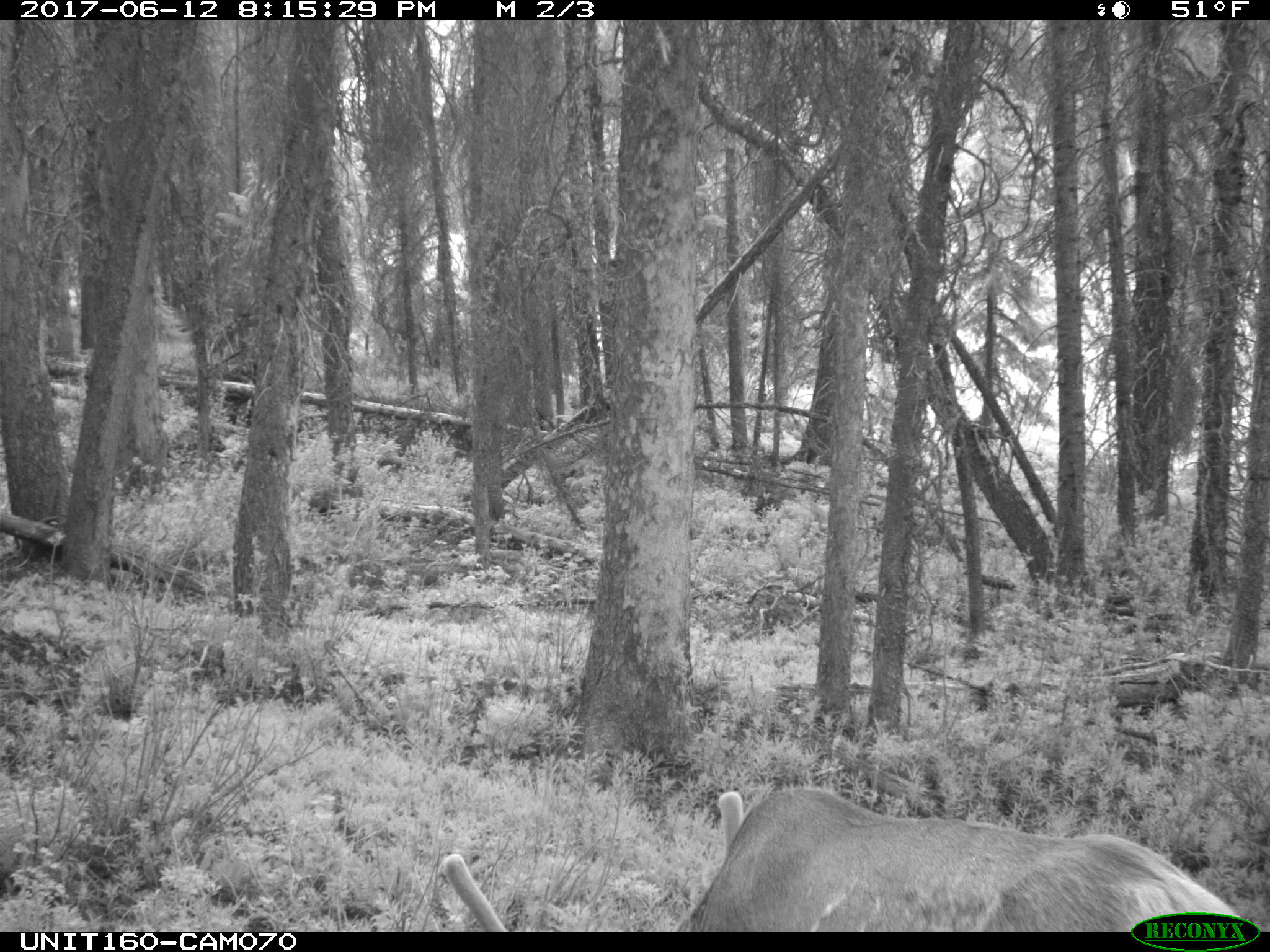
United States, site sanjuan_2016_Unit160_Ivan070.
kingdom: Animalia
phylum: Chordata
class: Mammalia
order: Artiodactyla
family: Cervidae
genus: Cervus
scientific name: Cervus elaphus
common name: red deer